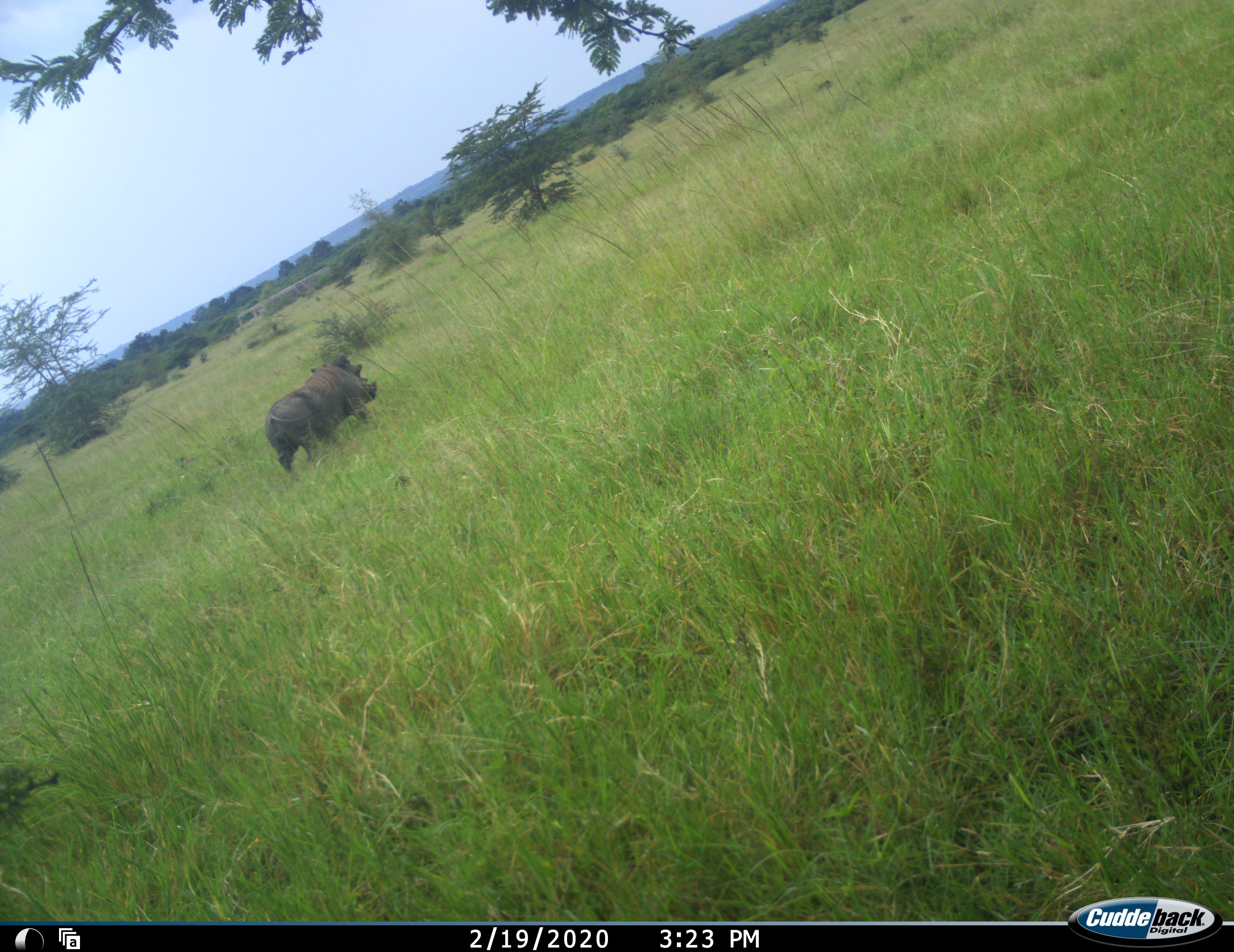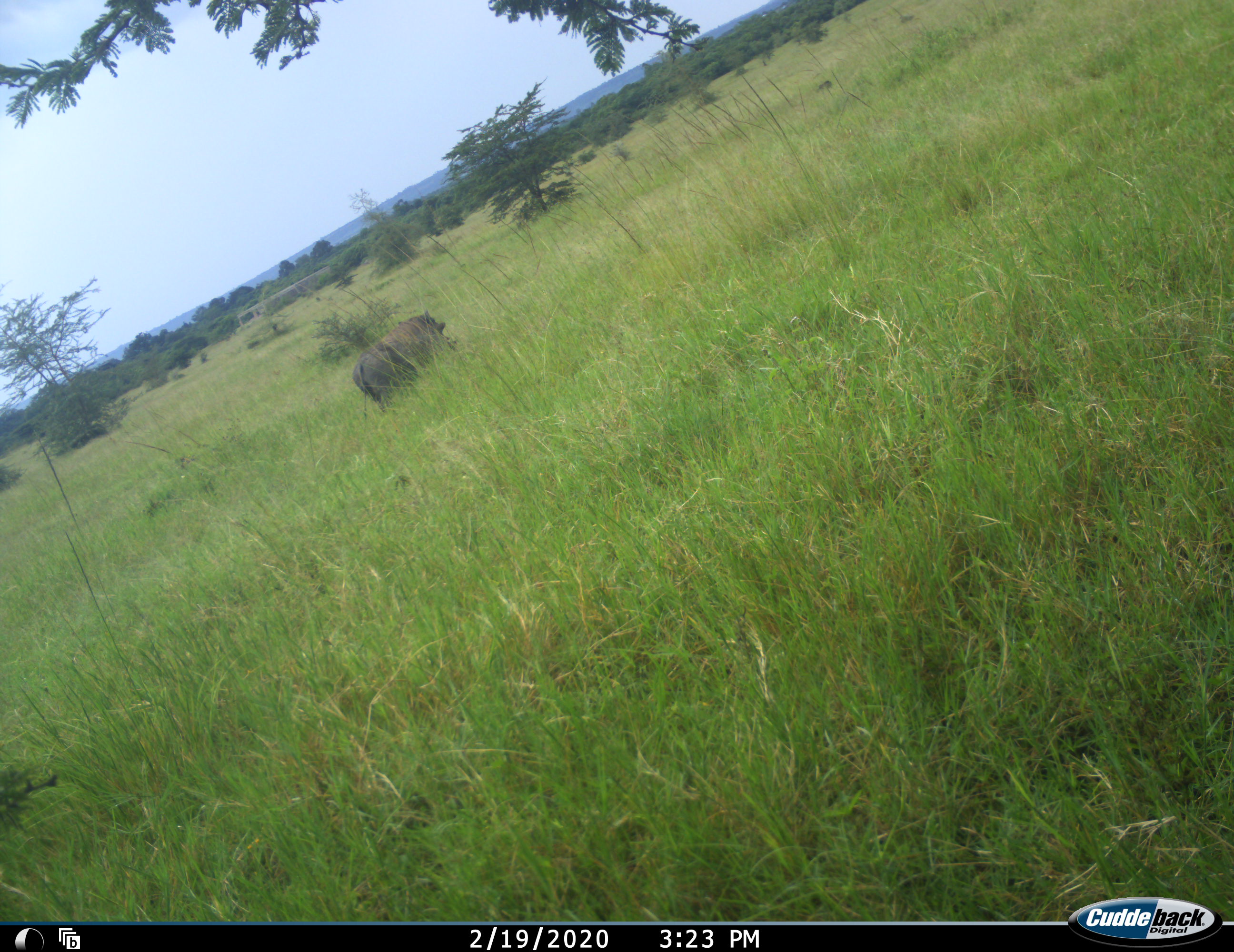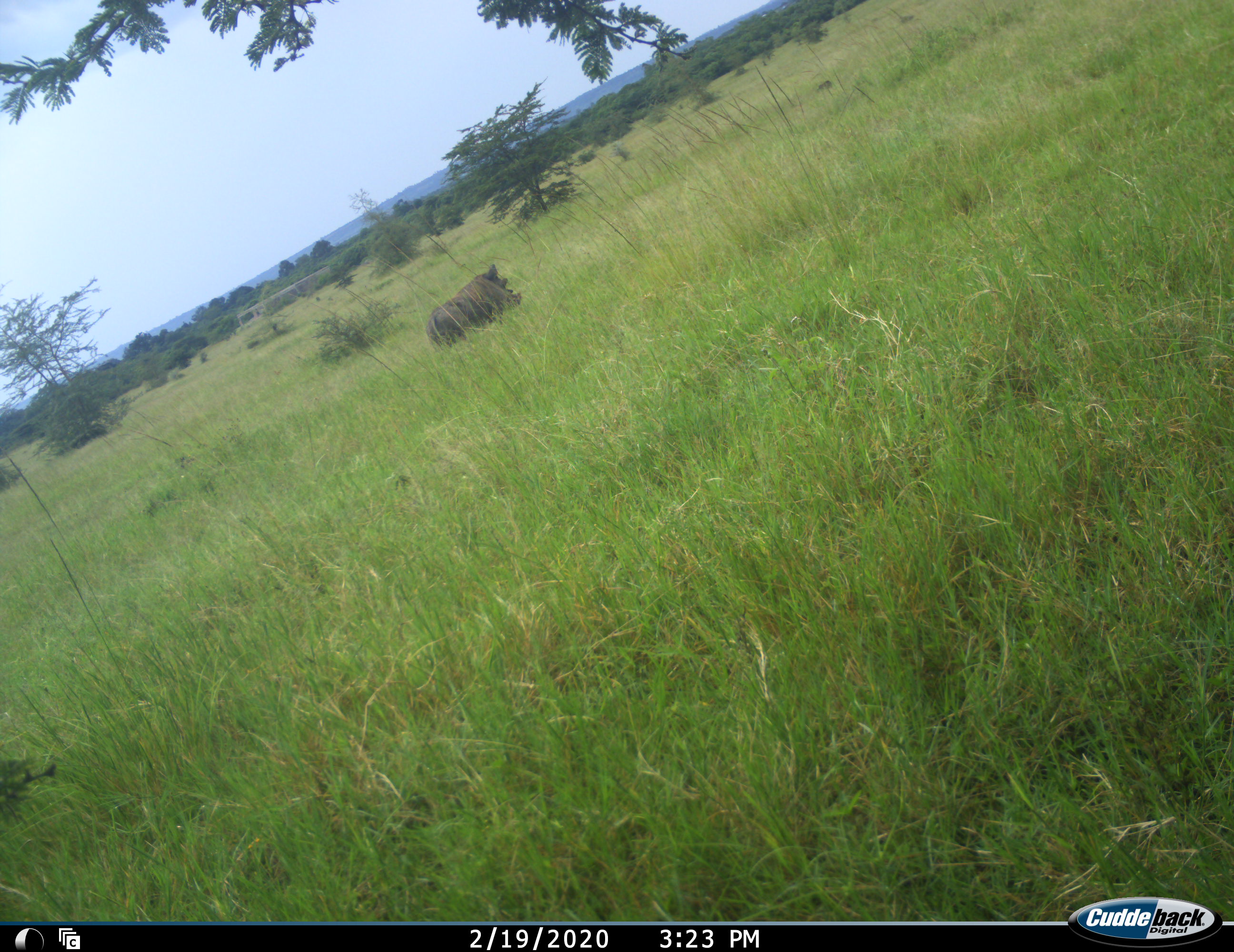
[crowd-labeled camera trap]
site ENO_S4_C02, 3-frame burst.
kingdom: Animalia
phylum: Chordata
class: Mammalia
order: Artiodactyla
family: Suidae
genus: Phacochoerus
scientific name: Phacochoerus africanus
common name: warthog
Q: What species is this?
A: Warthog (Phacochoerus africanus).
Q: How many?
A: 1.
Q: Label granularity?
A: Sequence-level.